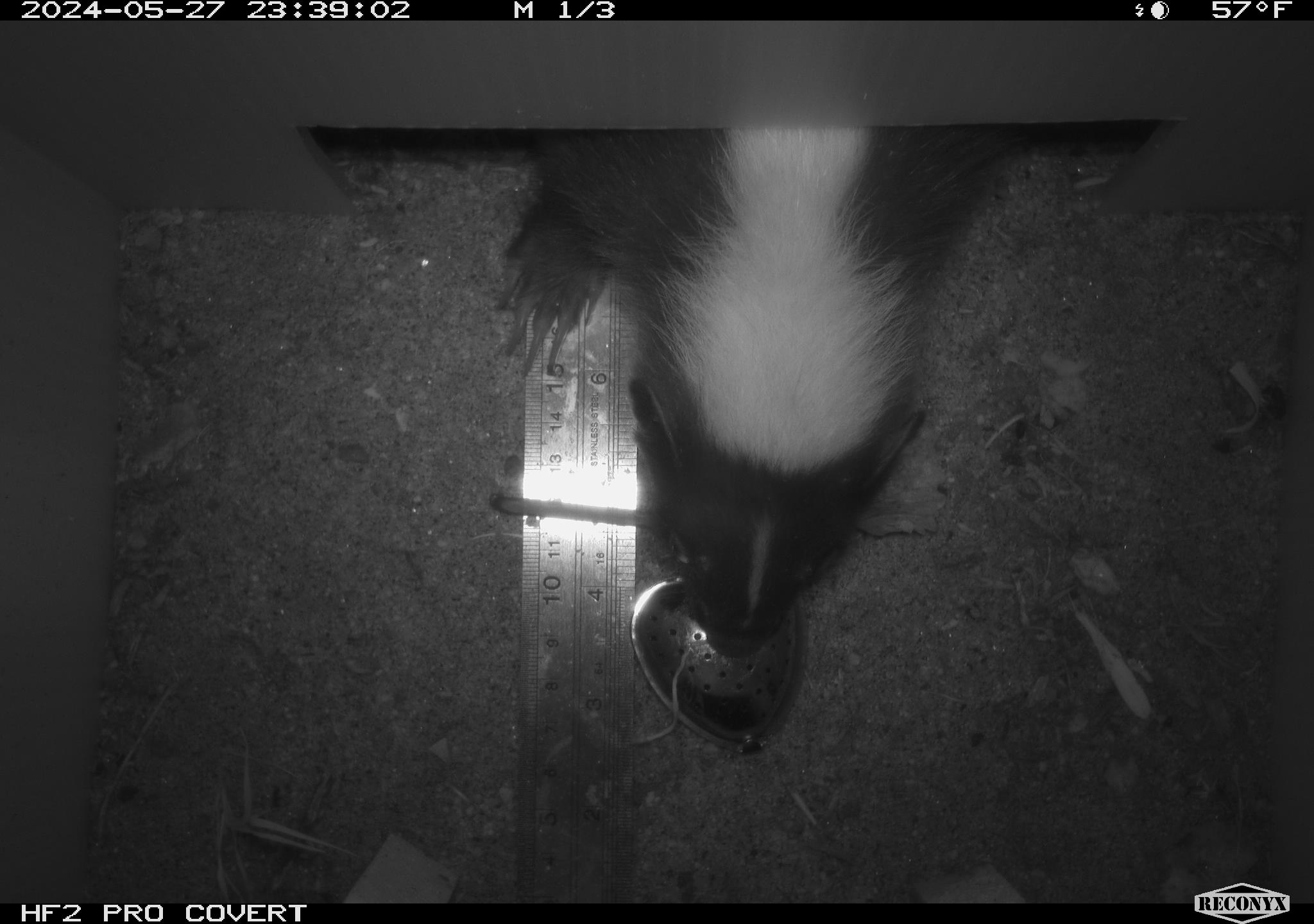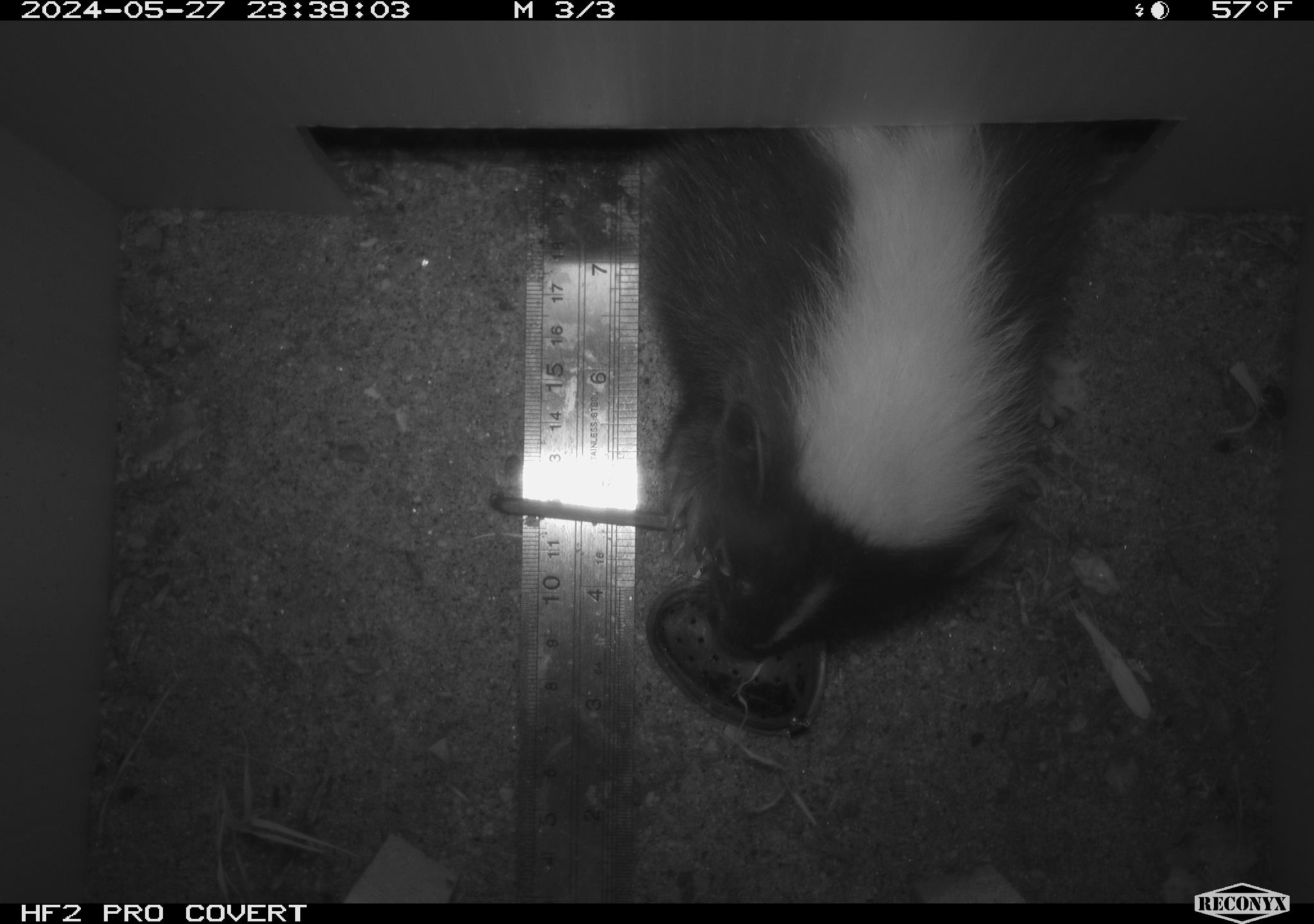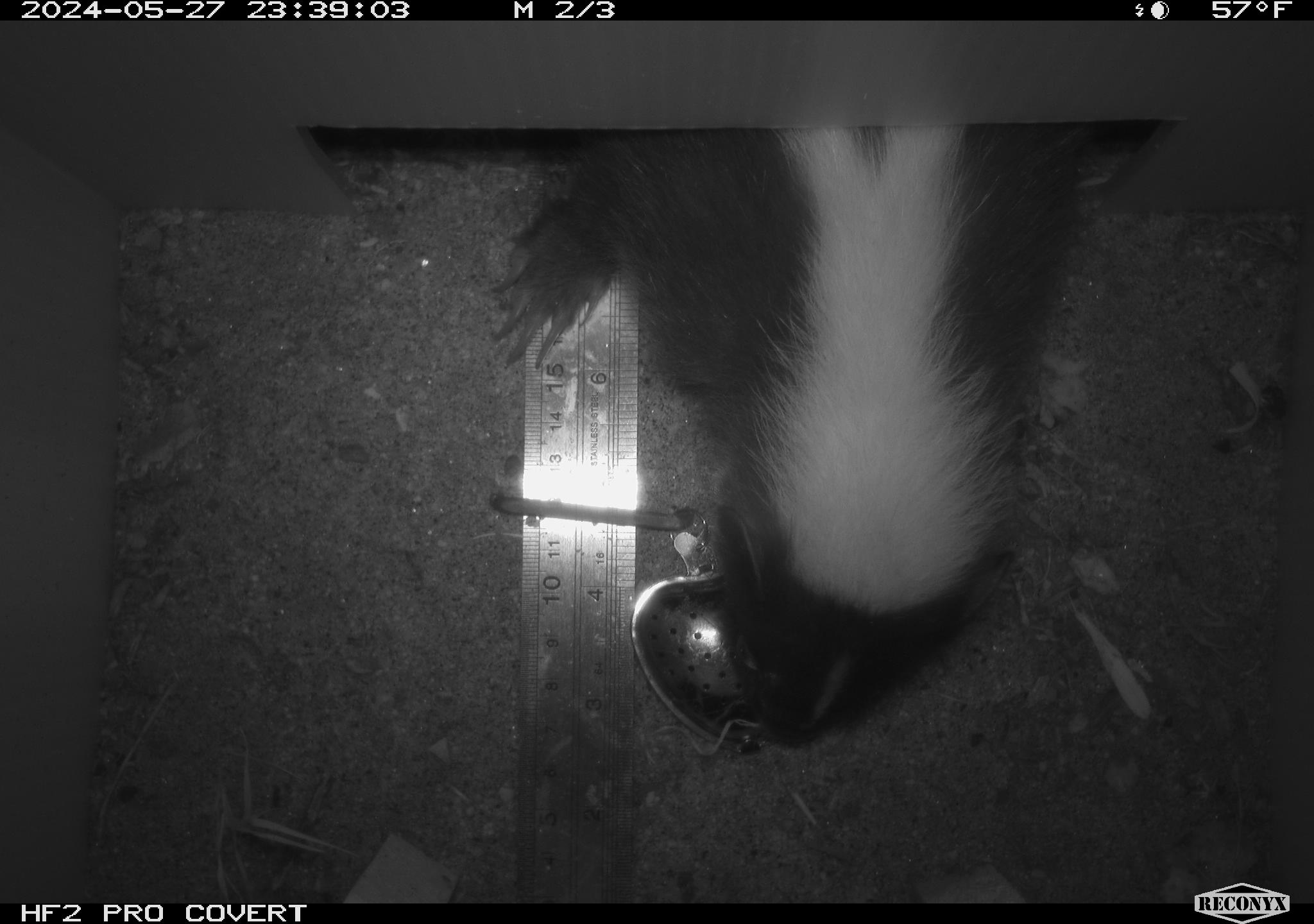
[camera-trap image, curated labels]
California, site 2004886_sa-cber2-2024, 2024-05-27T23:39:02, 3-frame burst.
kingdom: Animalia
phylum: Chordata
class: Mammalia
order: Carnivora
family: Mephitidae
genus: Mephitis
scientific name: Mephitis mephitis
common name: striped skunk